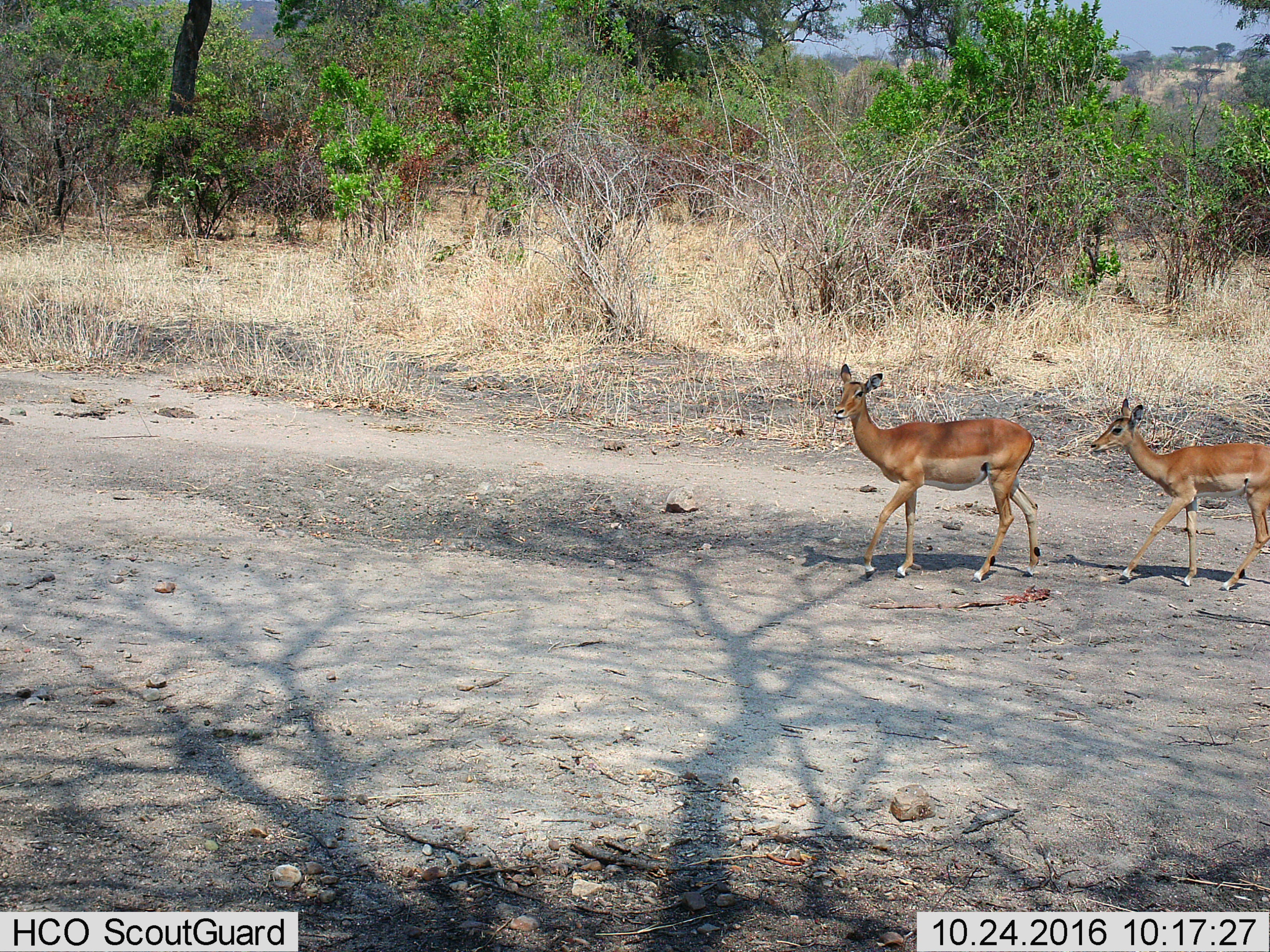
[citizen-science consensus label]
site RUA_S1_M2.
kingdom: Animalia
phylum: Chordata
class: Mammalia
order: Artiodactyla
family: Bovidae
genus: Aepyceros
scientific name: Aepyceros melampus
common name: impala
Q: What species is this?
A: Impala (Aepyceros melampus).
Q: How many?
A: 2.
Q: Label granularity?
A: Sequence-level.